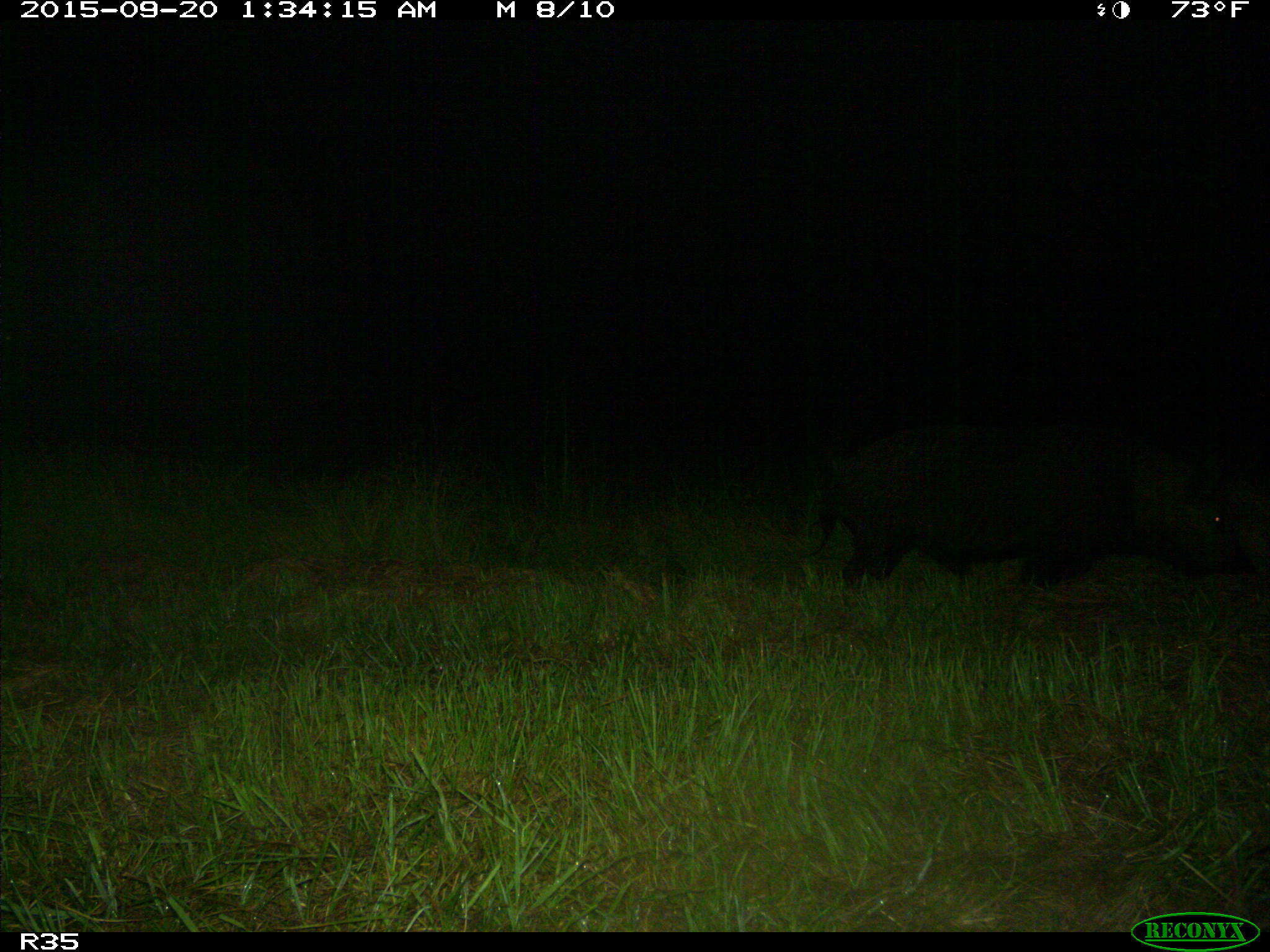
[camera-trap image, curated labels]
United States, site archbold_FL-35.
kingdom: Animalia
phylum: Chordata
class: Mammalia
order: Artiodactyla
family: Suidae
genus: Sus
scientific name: Sus scrofa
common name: wild boar